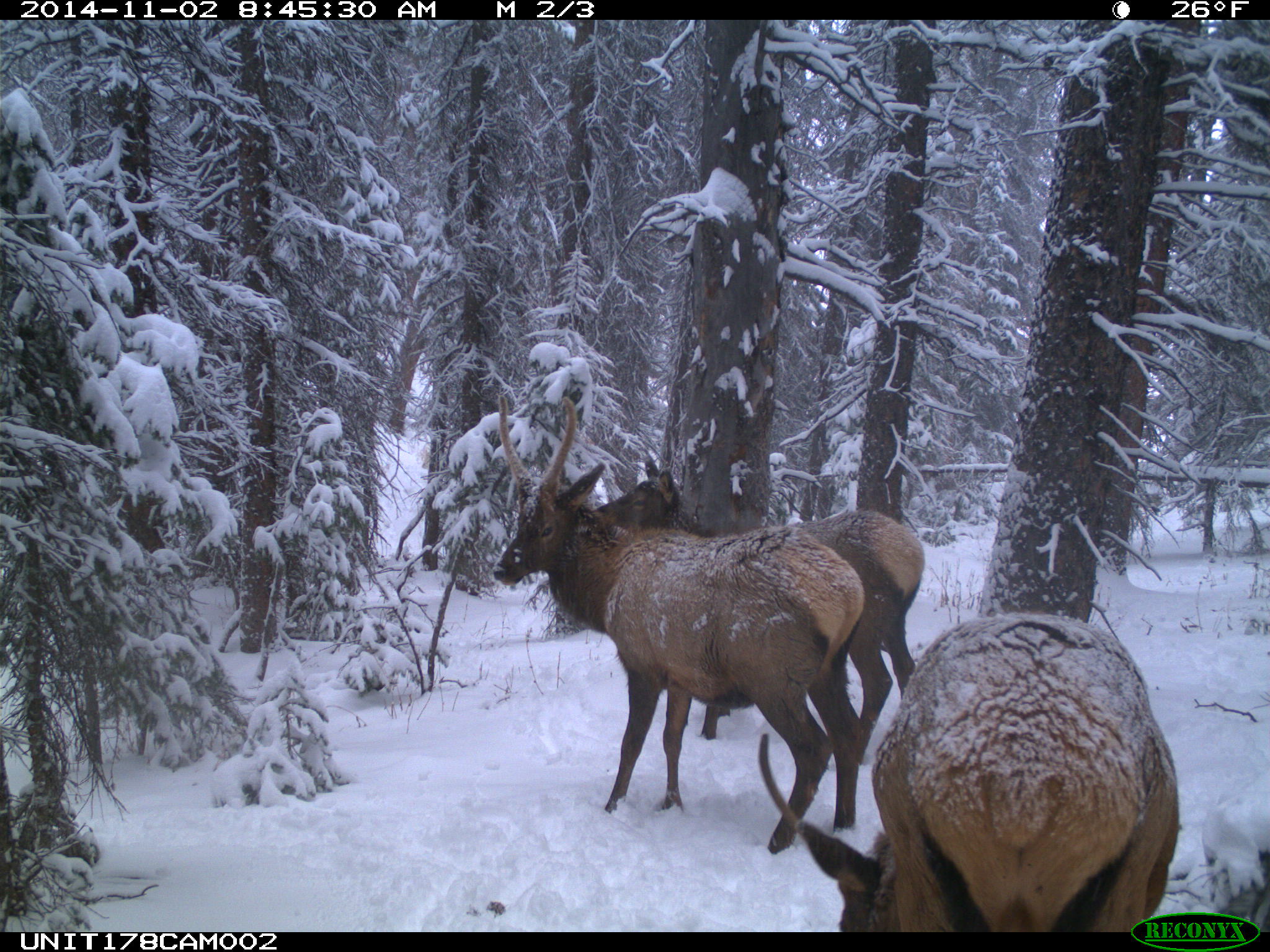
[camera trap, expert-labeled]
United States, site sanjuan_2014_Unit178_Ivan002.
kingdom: Animalia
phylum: Chordata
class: Mammalia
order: Artiodactyla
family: Cervidae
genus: Cervus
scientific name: Cervus elaphus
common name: red deer